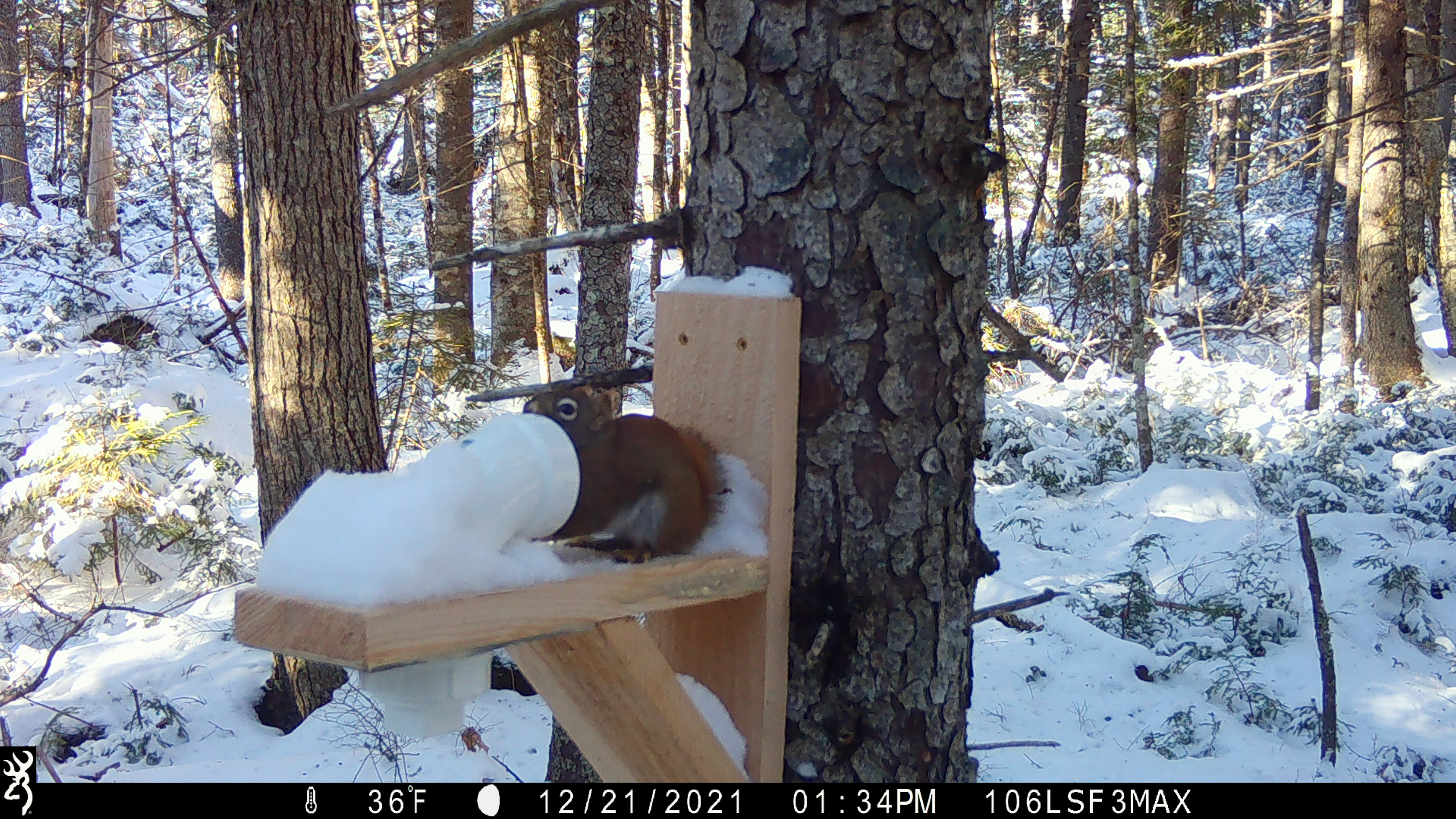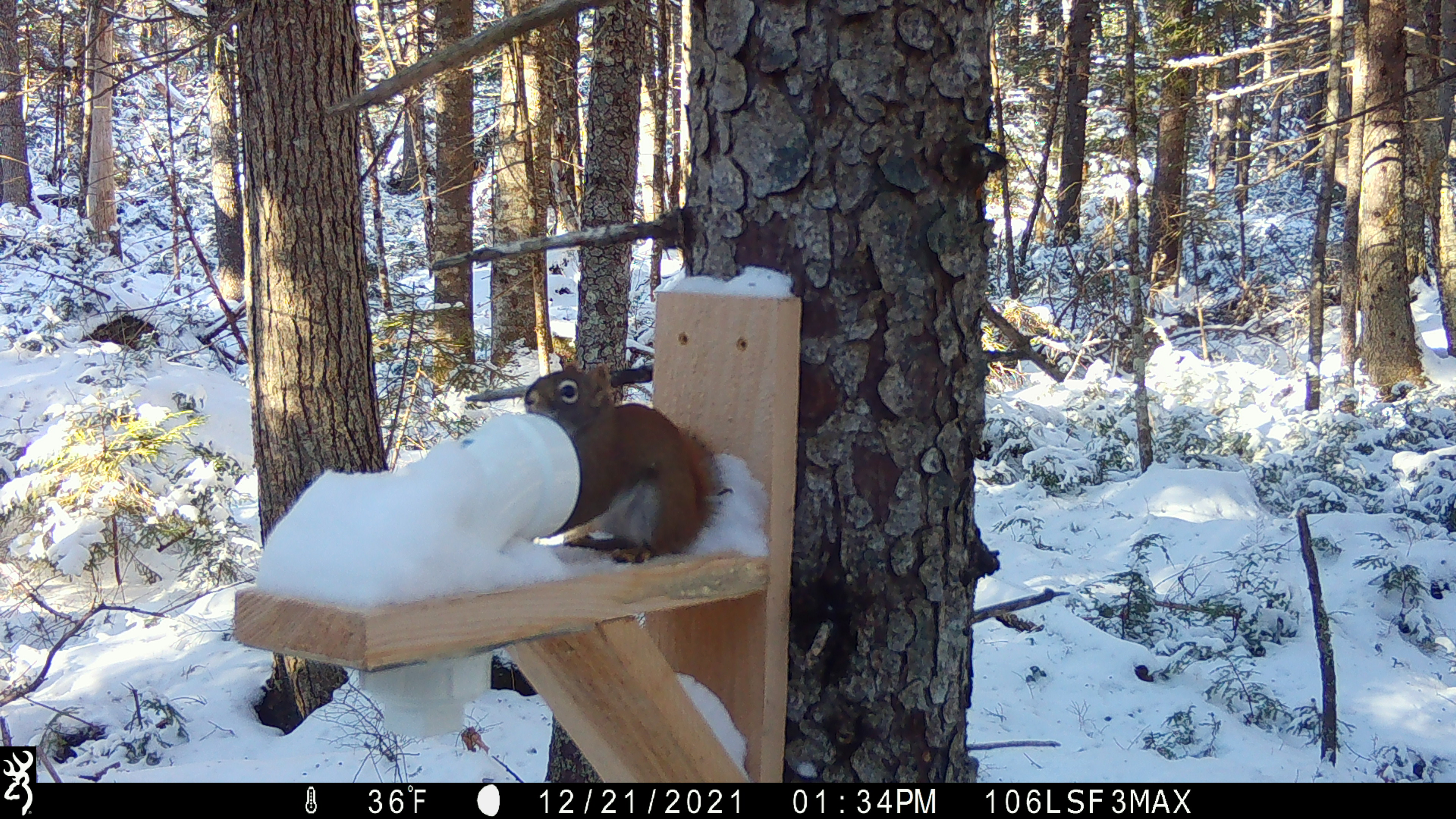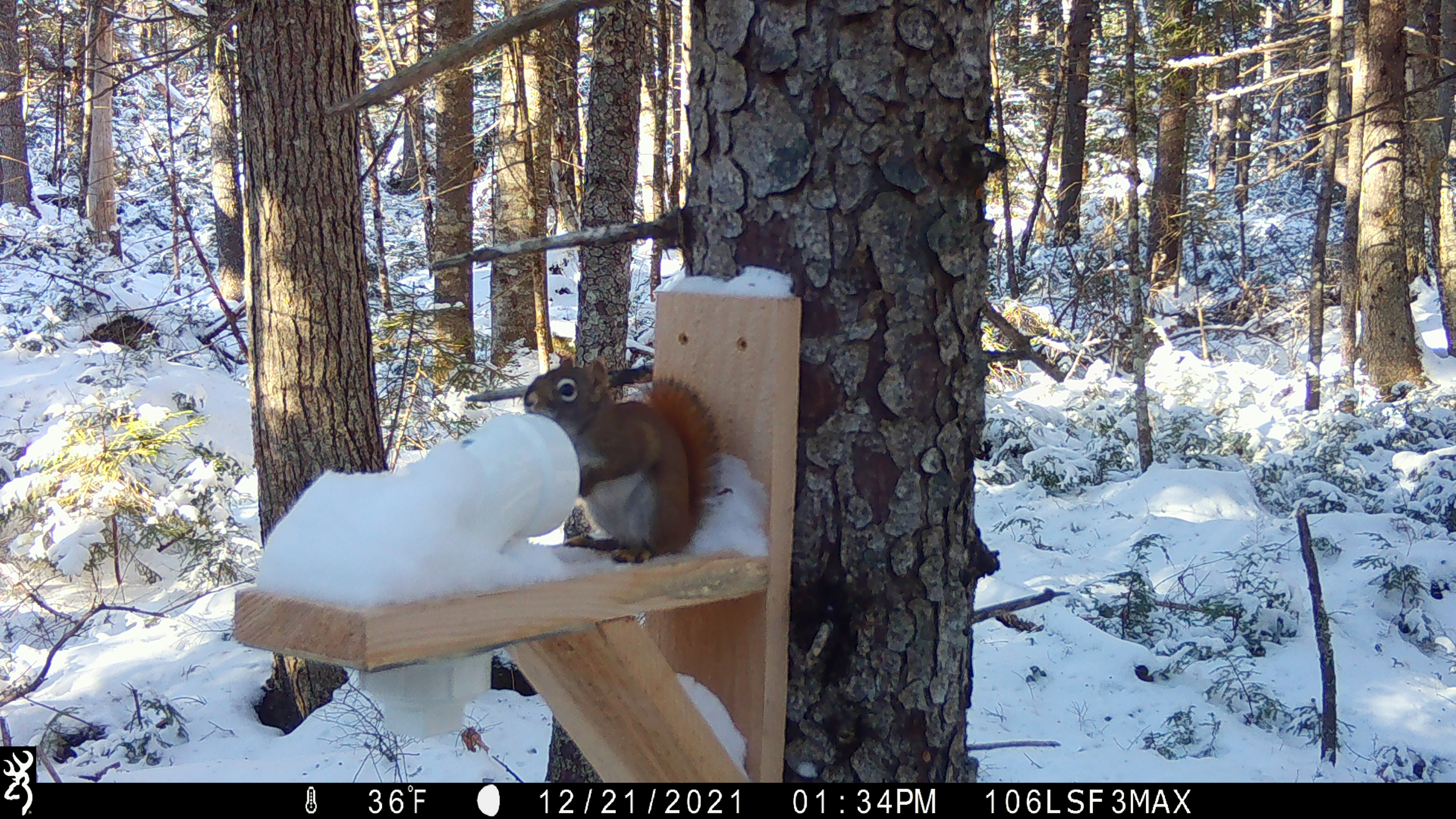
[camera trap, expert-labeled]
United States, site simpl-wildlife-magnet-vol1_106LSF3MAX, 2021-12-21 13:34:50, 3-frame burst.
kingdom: Animalia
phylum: Chordata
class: Mammalia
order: Rodentia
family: Sciuridae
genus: Tamiasciurus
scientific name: Tamiasciurus hudsonicus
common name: red squirrel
Red squirrel (Tamiasciurus hudsonicus).